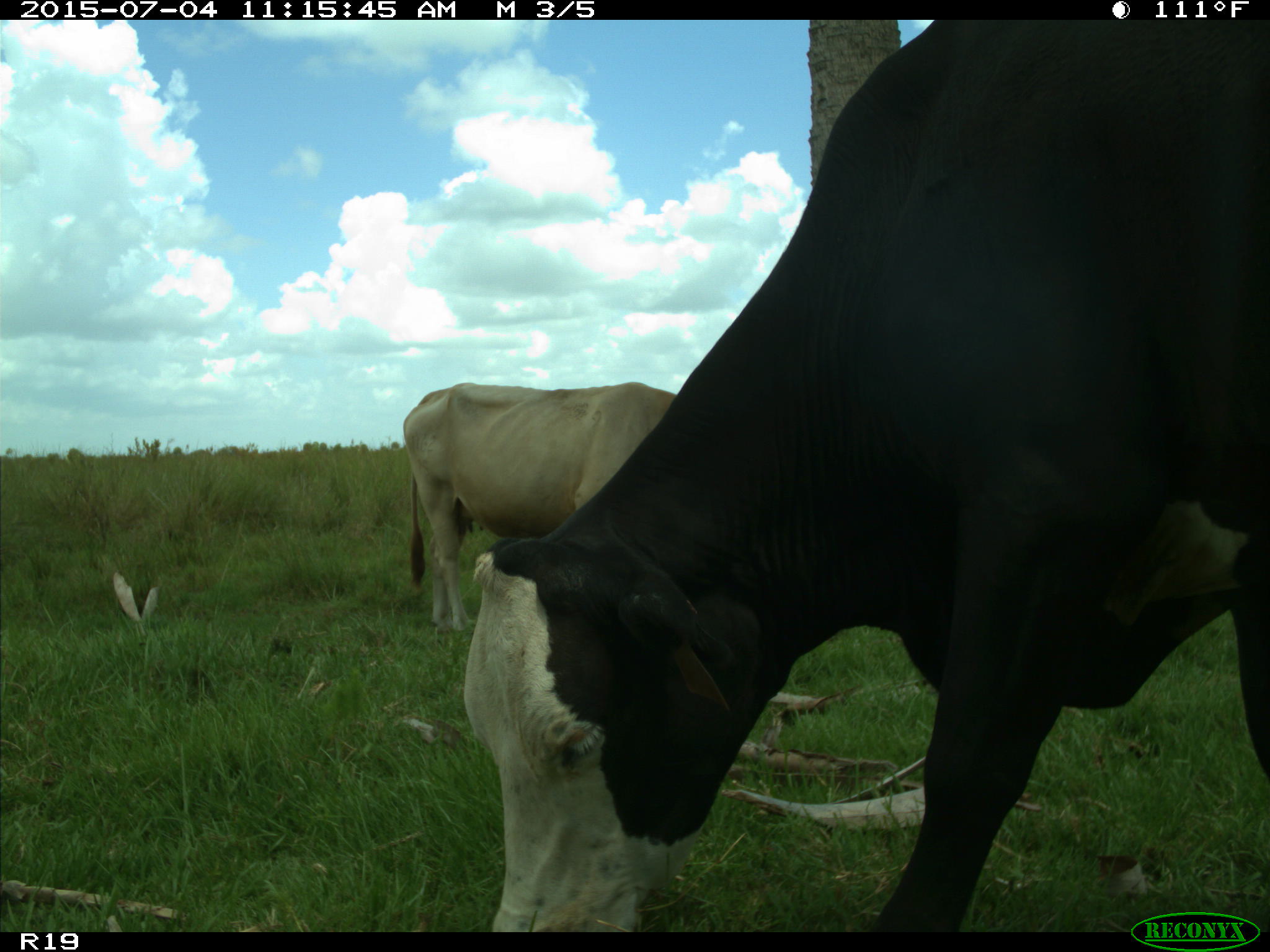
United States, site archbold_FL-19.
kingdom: Animalia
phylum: Chordata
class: Mammalia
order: Artiodactyla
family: Bovidae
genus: Bos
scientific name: Bos taurus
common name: domestic cow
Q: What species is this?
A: Bos taurus (domestic cow).